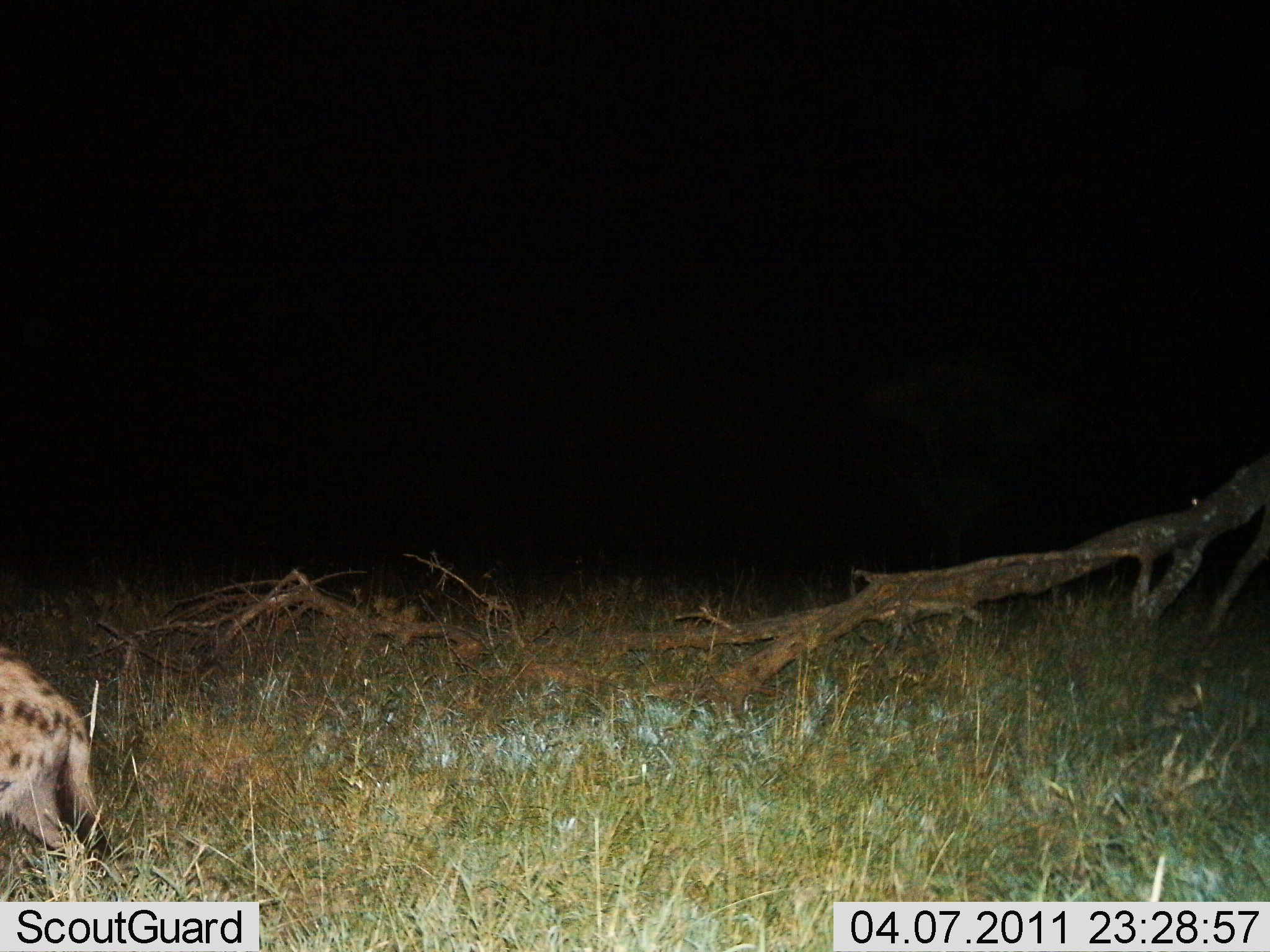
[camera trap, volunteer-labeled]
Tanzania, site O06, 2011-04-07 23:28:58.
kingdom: Animalia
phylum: Chordata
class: Mammalia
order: Carnivora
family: Hyaenidae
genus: Crocuta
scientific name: Crocuta crocuta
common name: spotted hyena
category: hyenaspotted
Hyenaspotted (spotted hyena) (Crocuta crocuta), count 1. Behavior (volunteer vote fractions): standing 8%, resting 0%, moving 92%, interacting 0%. Young present (vote fraction): 0%. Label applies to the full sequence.